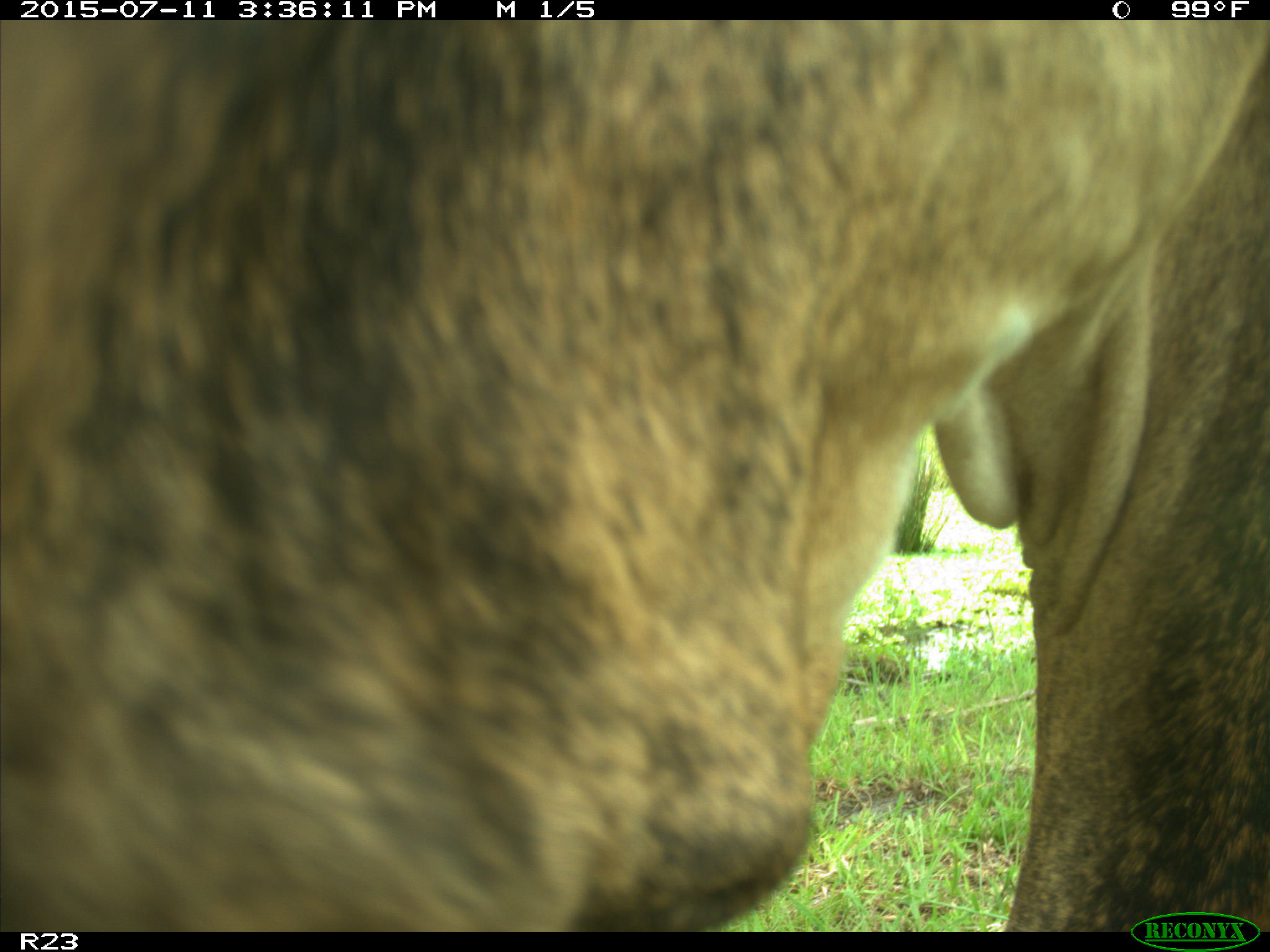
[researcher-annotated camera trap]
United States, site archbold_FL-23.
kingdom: Animalia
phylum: Chordata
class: Mammalia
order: Artiodactyla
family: Bovidae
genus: Bos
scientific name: Bos taurus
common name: domestic cow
Bos taurus (domestic cow).